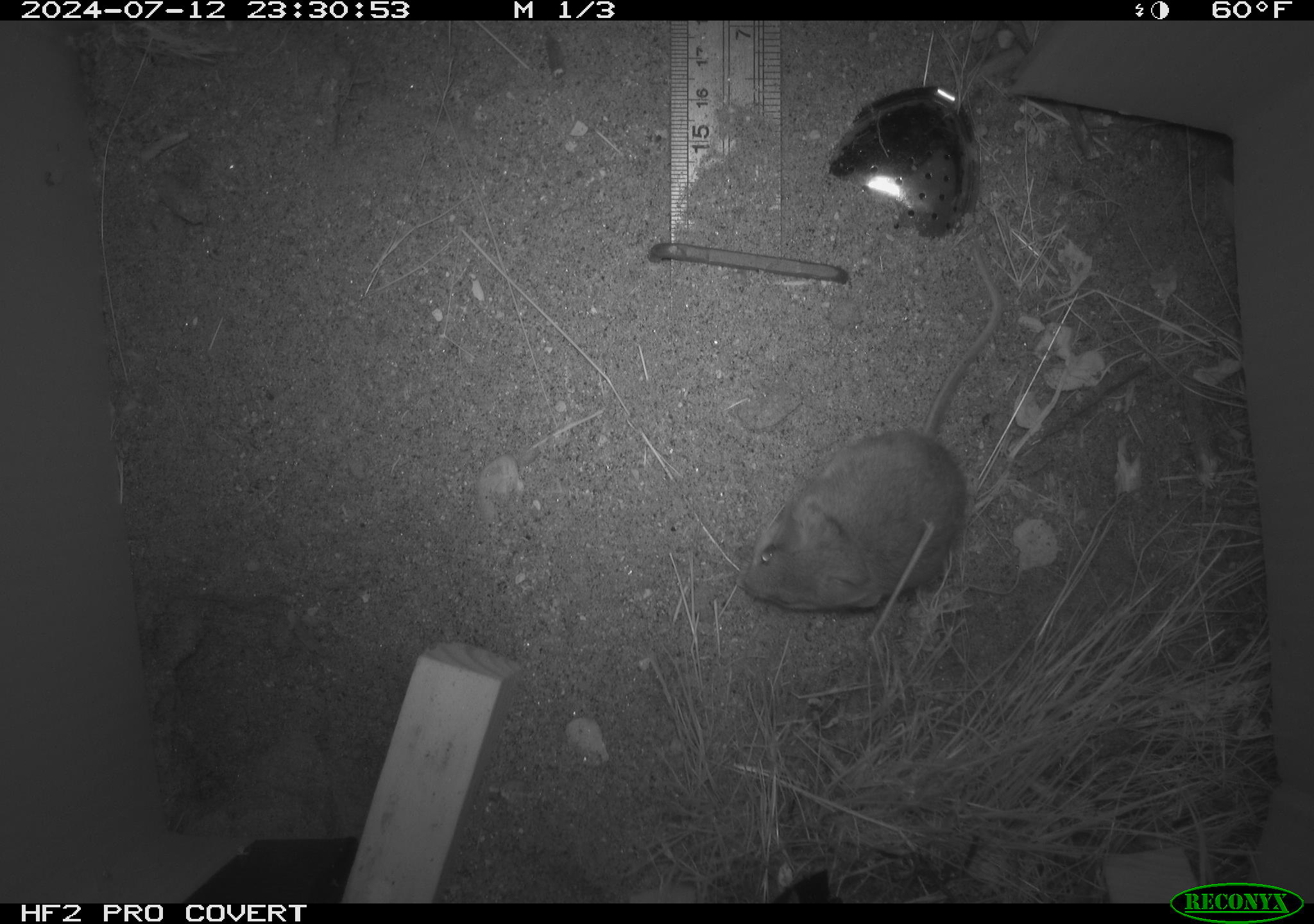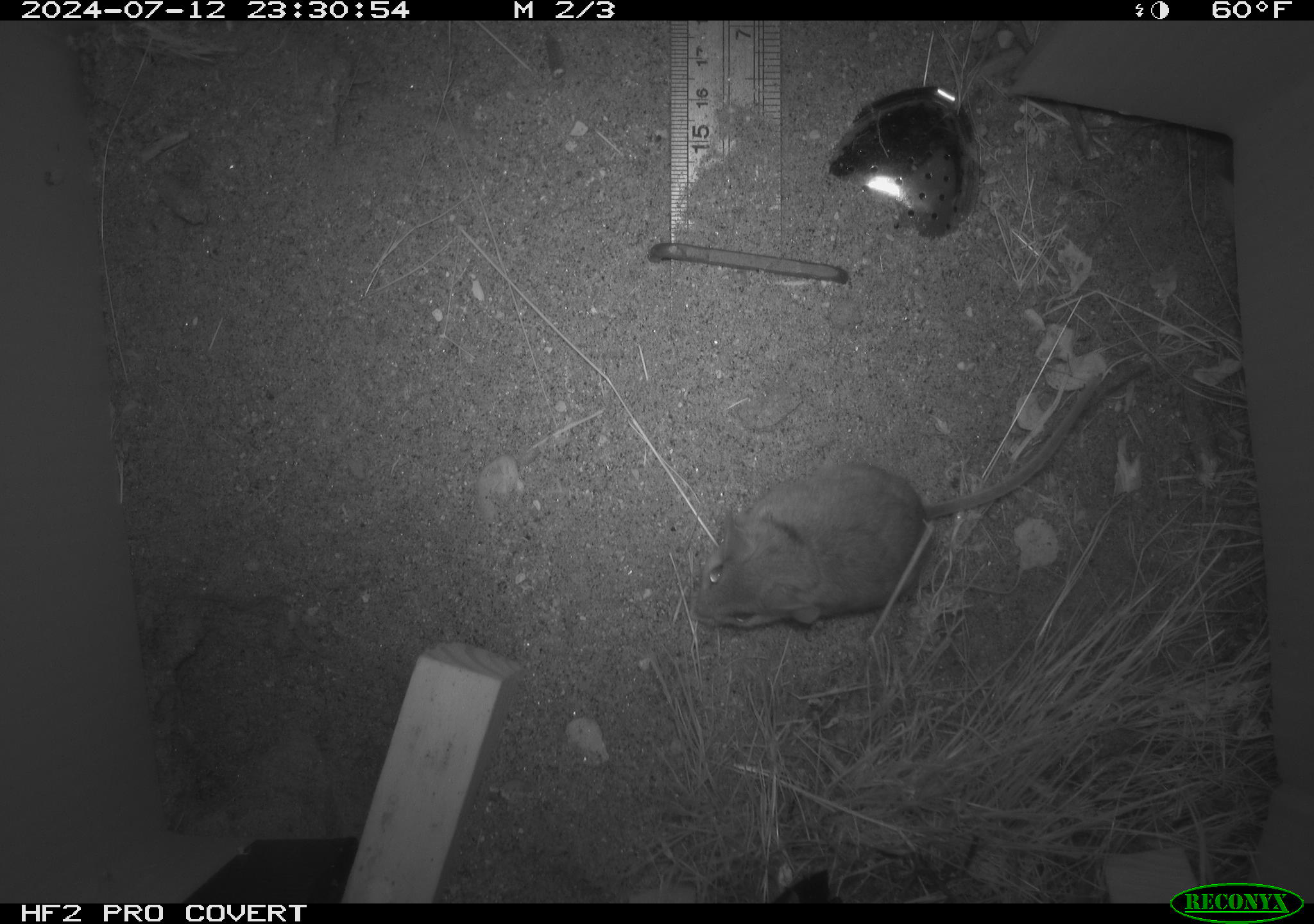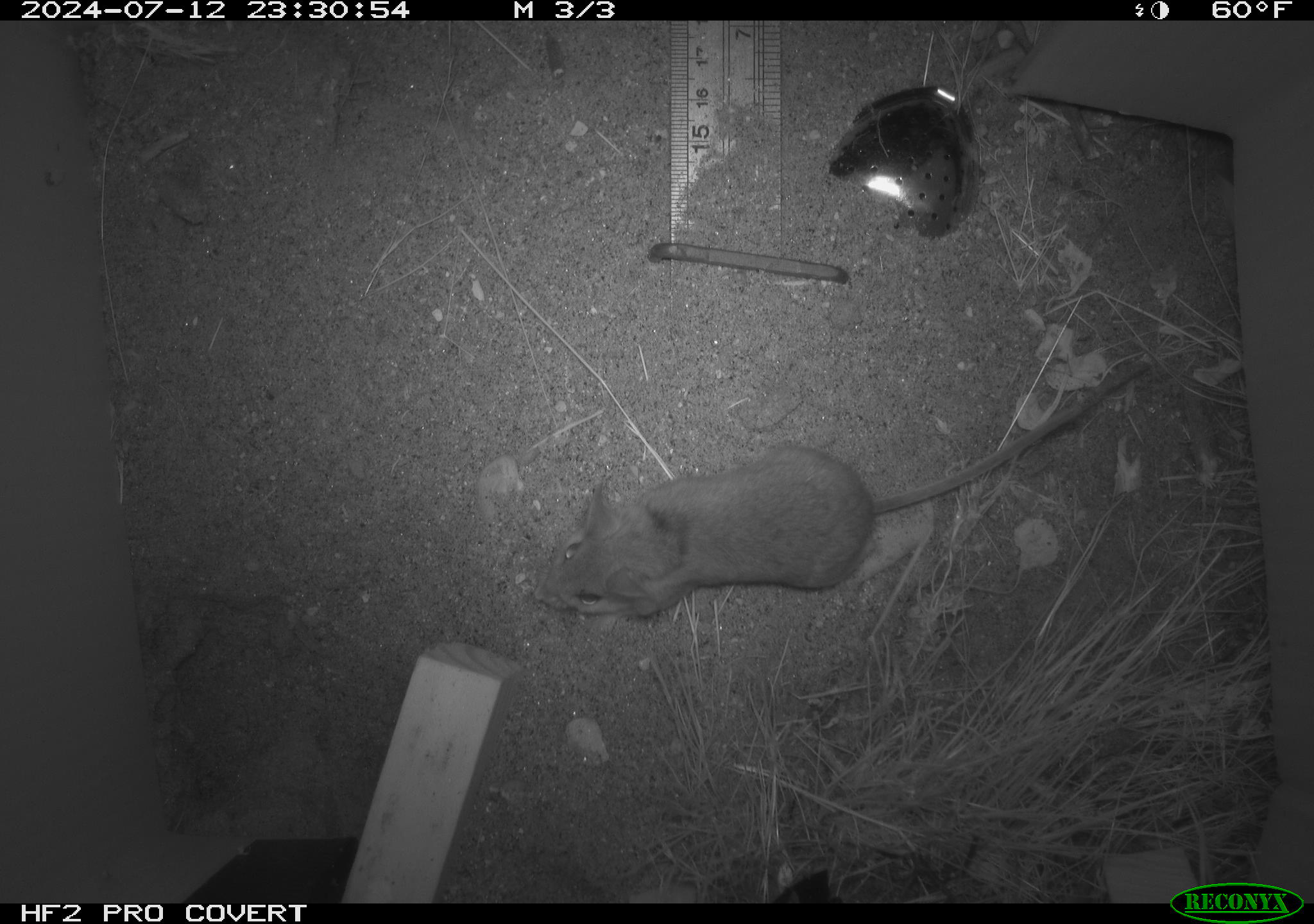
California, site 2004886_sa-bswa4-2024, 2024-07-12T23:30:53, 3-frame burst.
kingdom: Animalia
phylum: Chordata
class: Mammalia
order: Rodentia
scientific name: Rodentia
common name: rodent